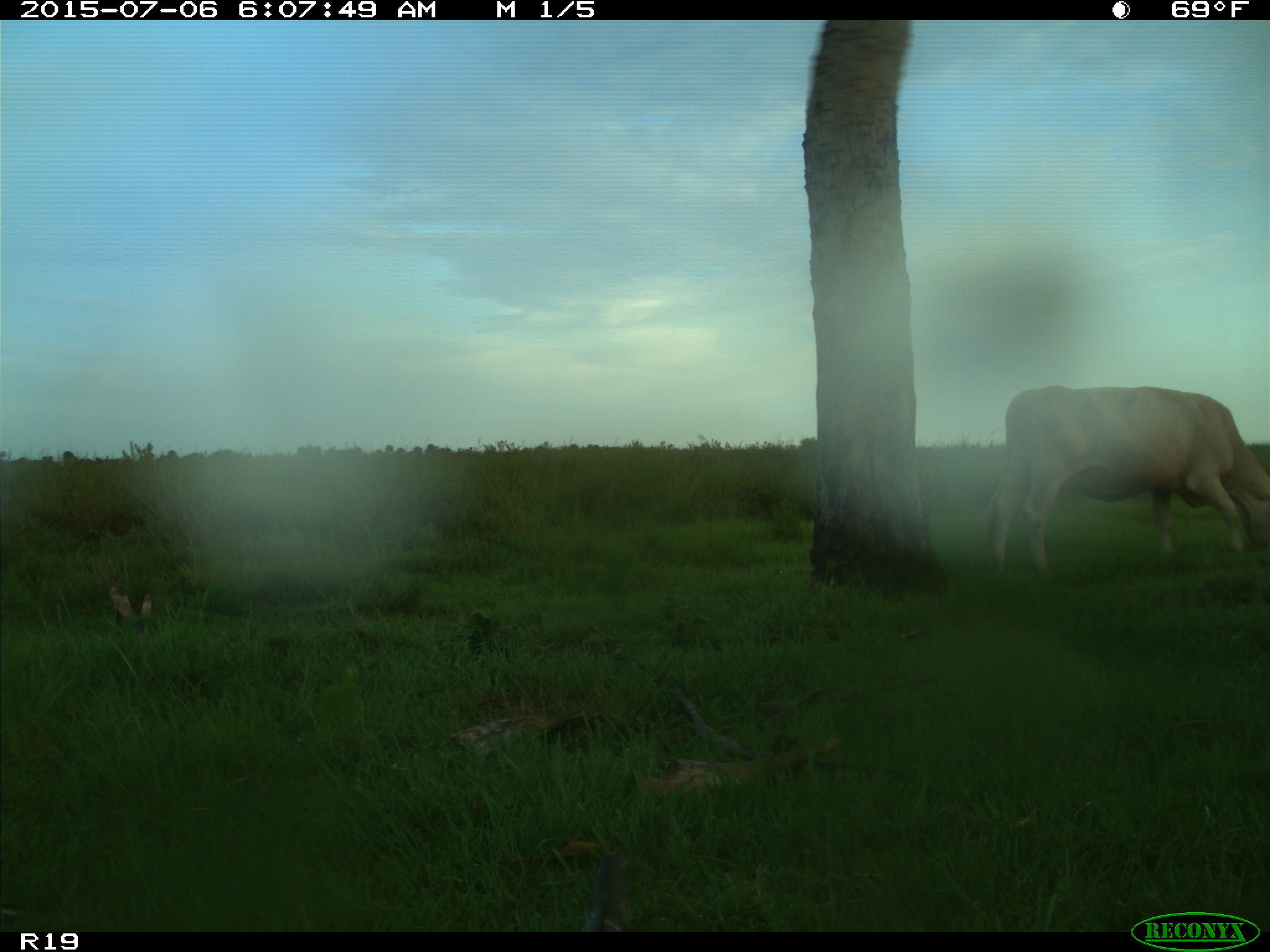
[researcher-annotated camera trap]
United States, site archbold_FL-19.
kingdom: Animalia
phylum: Chordata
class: Mammalia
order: Artiodactyla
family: Bovidae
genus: Bos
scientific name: Bos taurus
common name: domestic cow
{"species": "Bos taurus (domestic cow)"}